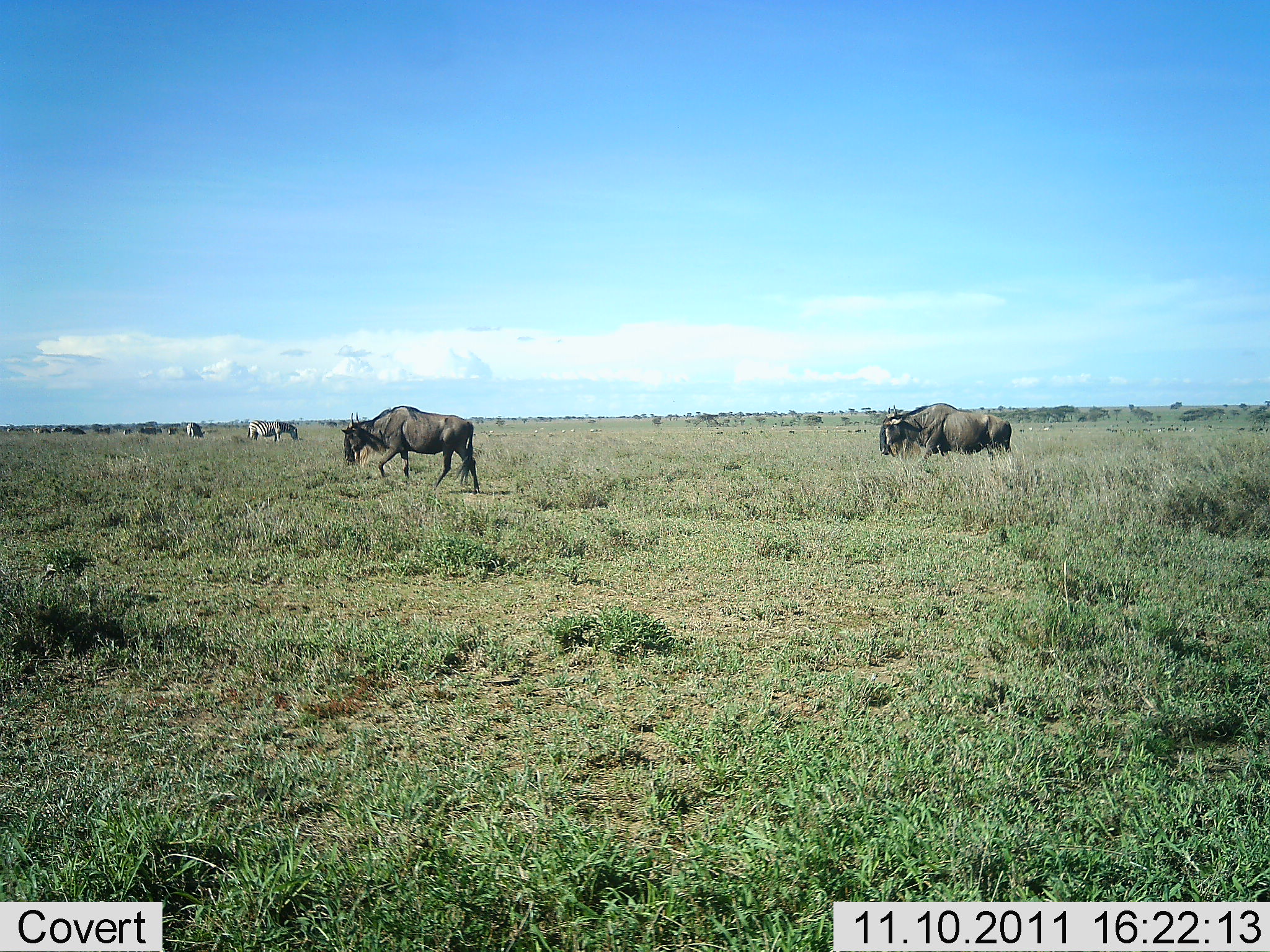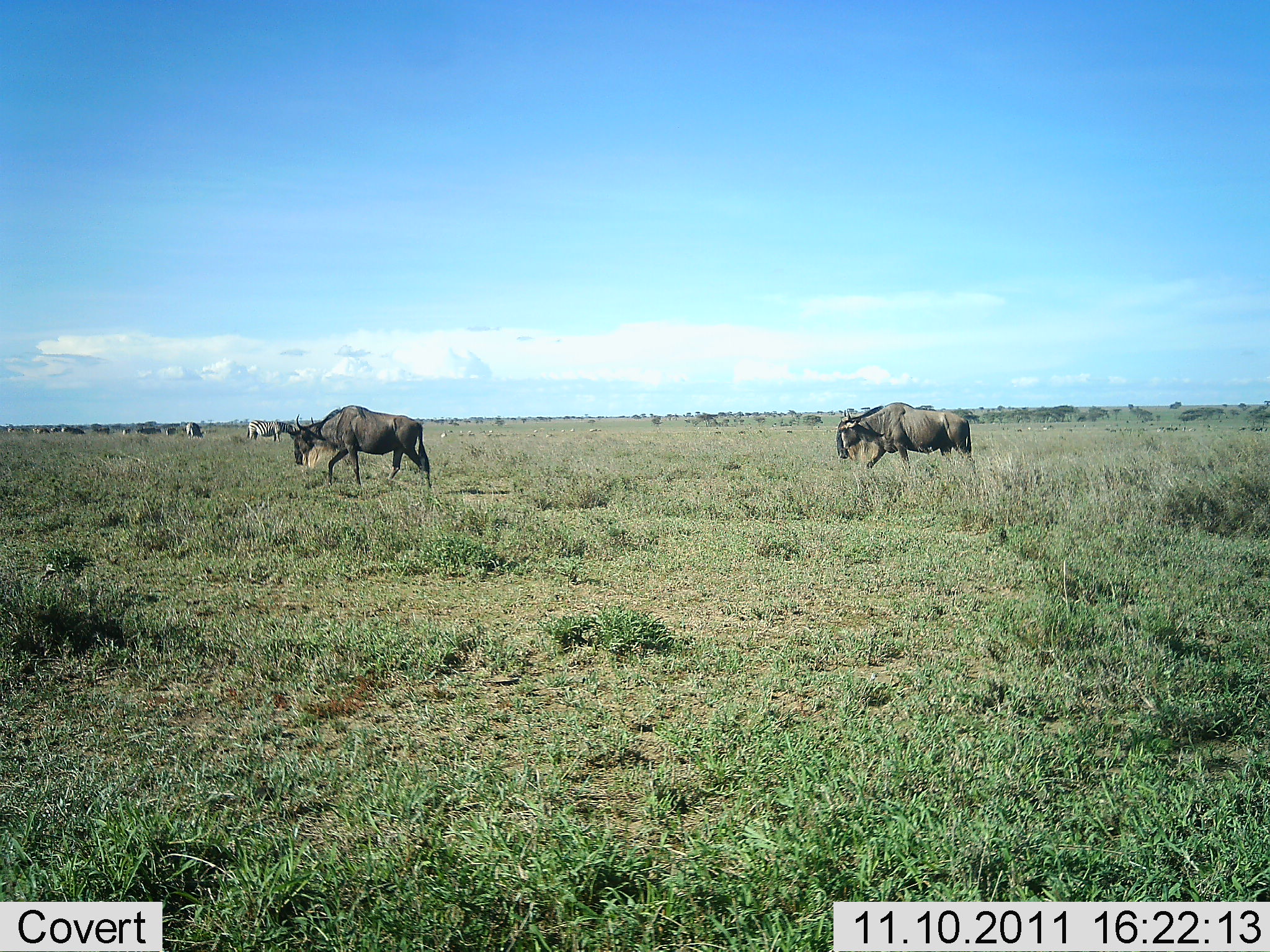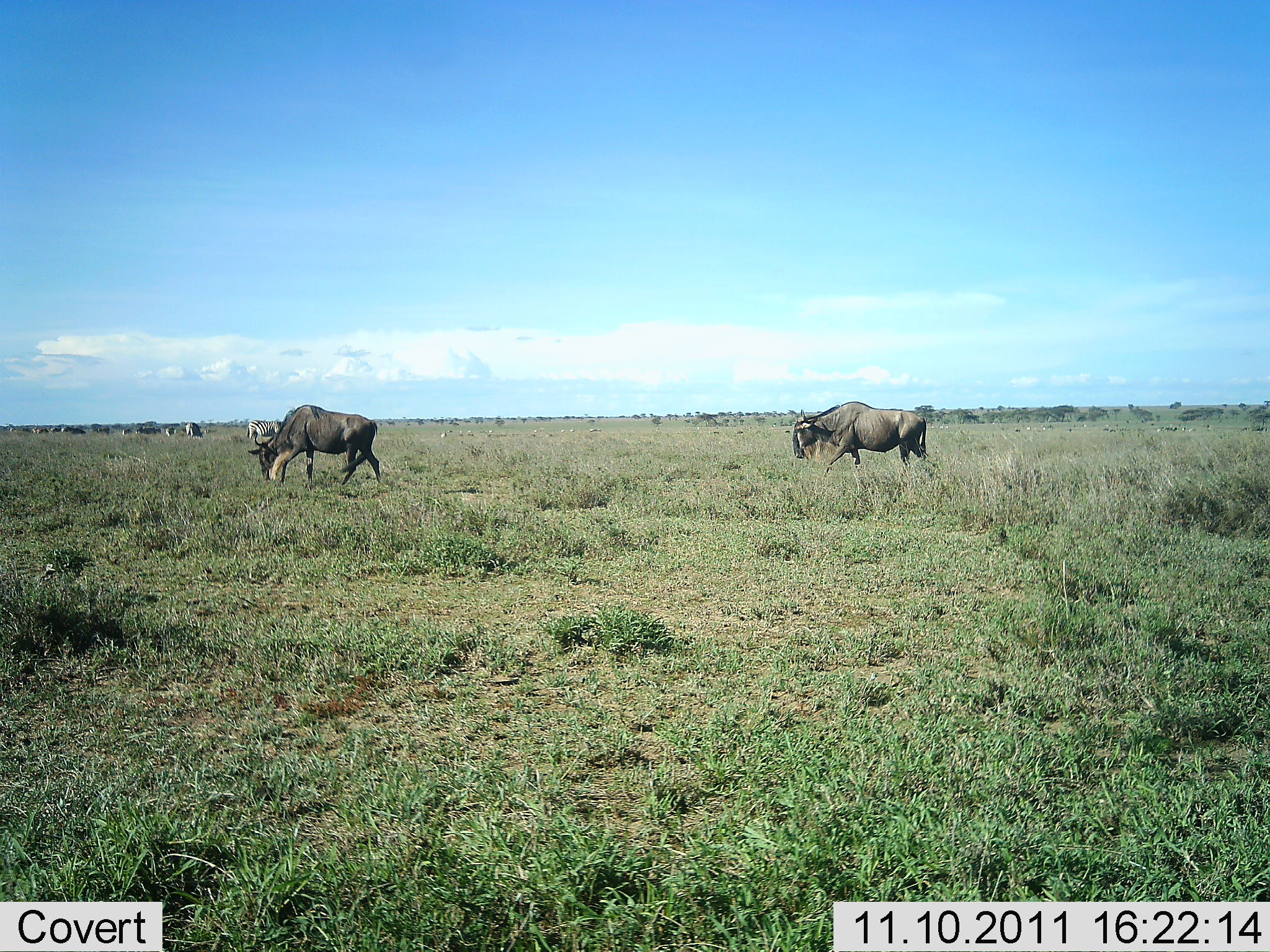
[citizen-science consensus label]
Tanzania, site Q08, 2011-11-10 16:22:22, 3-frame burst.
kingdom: Animalia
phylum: Chordata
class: Mammalia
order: Artiodactyla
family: Bovidae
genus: Connochaetes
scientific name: Connochaetes taurinus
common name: blue wildebeest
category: wildebeest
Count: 3.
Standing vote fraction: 25%.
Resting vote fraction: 8%.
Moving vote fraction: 92%.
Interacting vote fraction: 0%.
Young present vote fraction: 0%.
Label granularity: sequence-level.